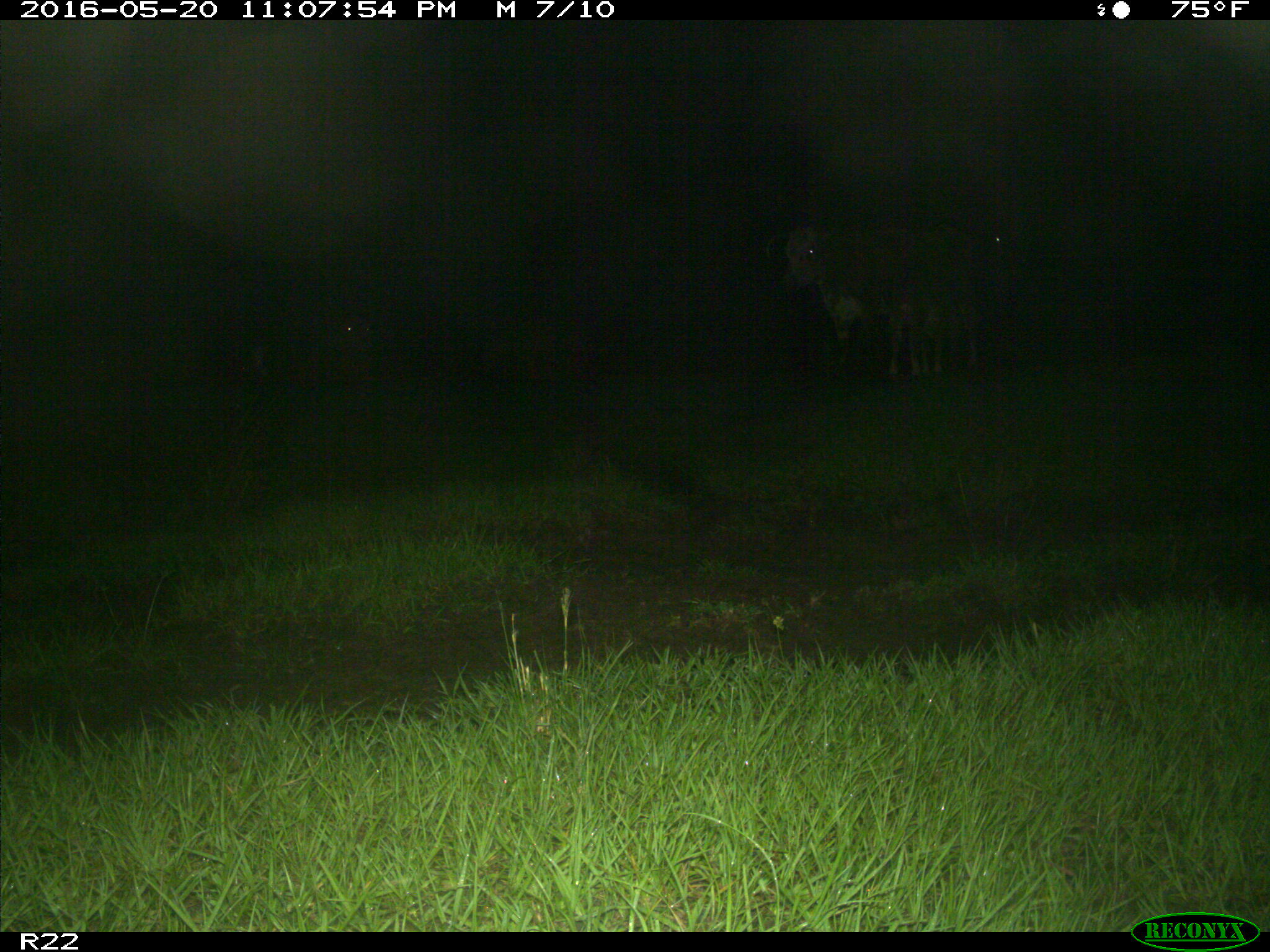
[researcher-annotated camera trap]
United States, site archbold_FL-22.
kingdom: Animalia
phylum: Chordata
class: Mammalia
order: Artiodactyla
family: Bovidae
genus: Bos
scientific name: Bos taurus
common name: domestic cow